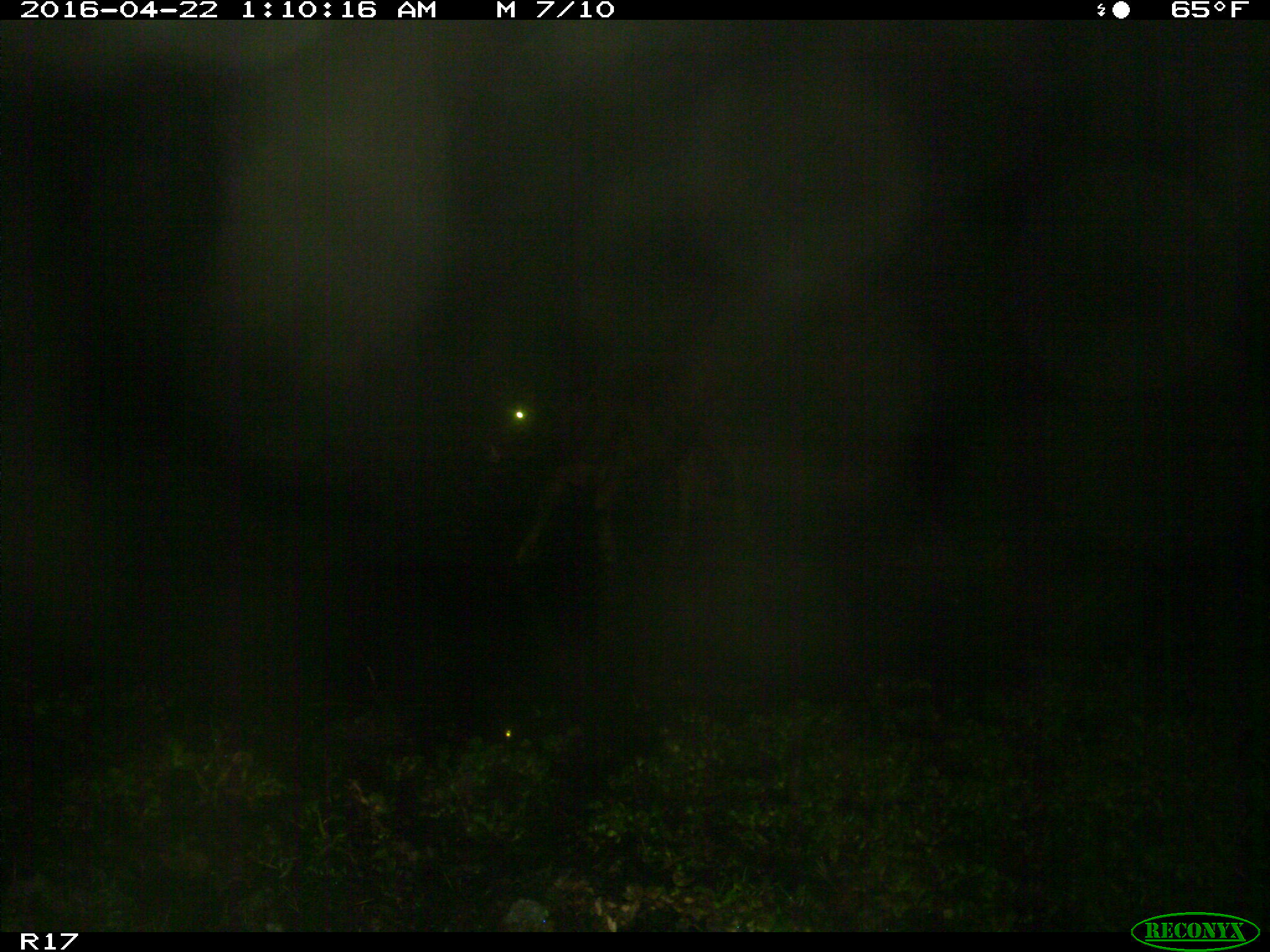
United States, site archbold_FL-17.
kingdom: Animalia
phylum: Chordata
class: Mammalia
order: Artiodactyla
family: Bovidae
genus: Bos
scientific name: Bos taurus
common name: domestic cow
Bos taurus (domestic cow).